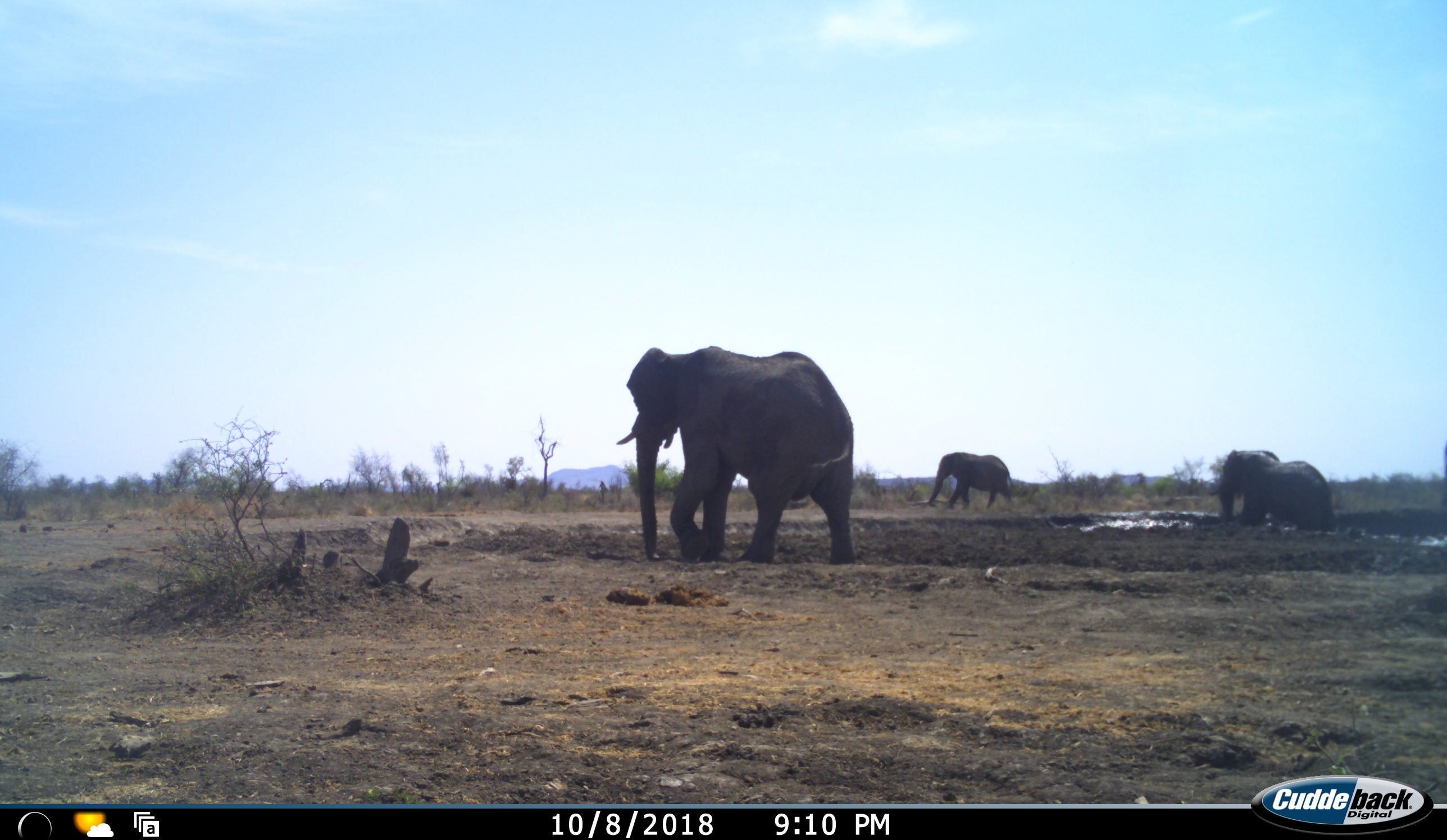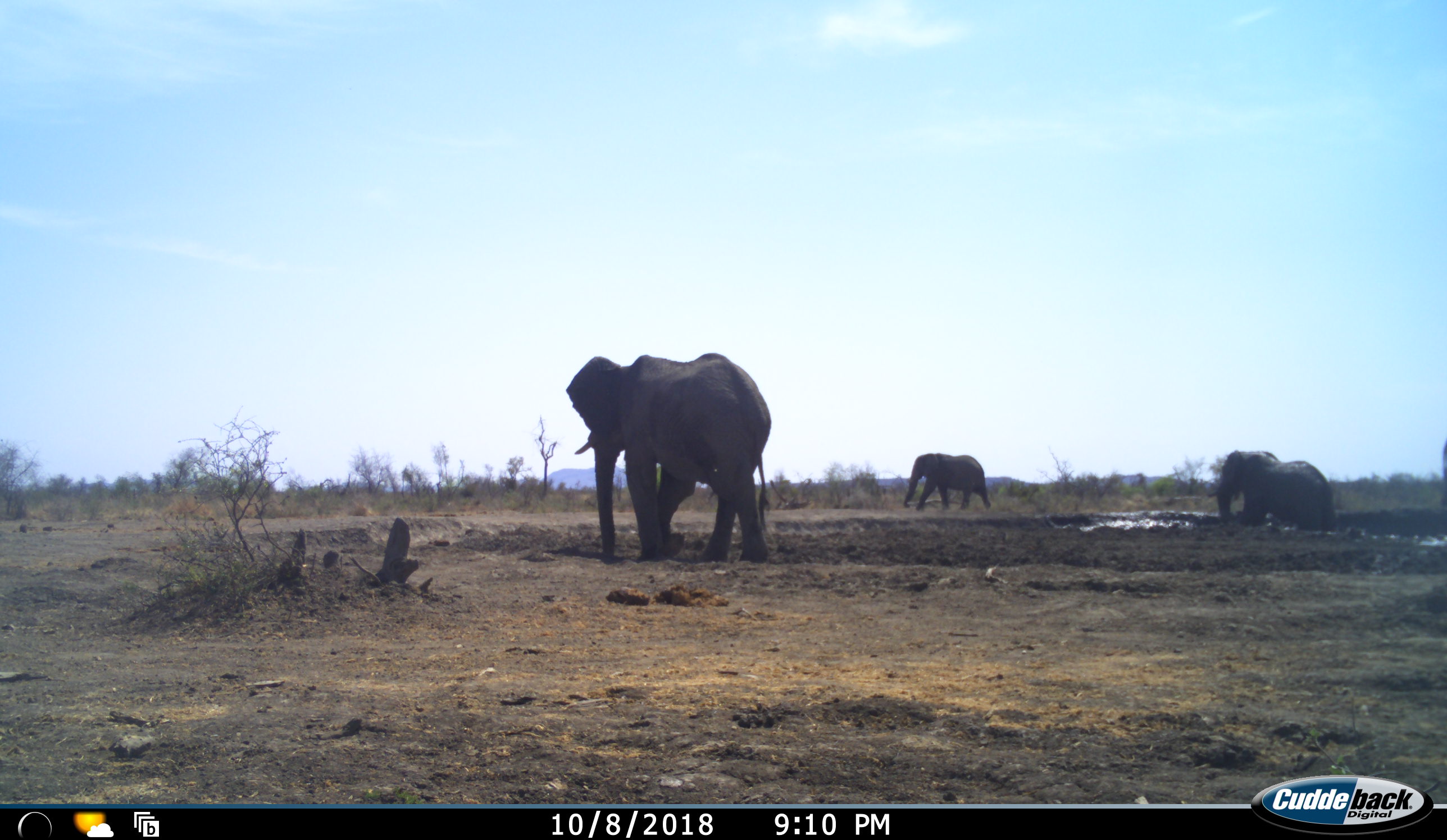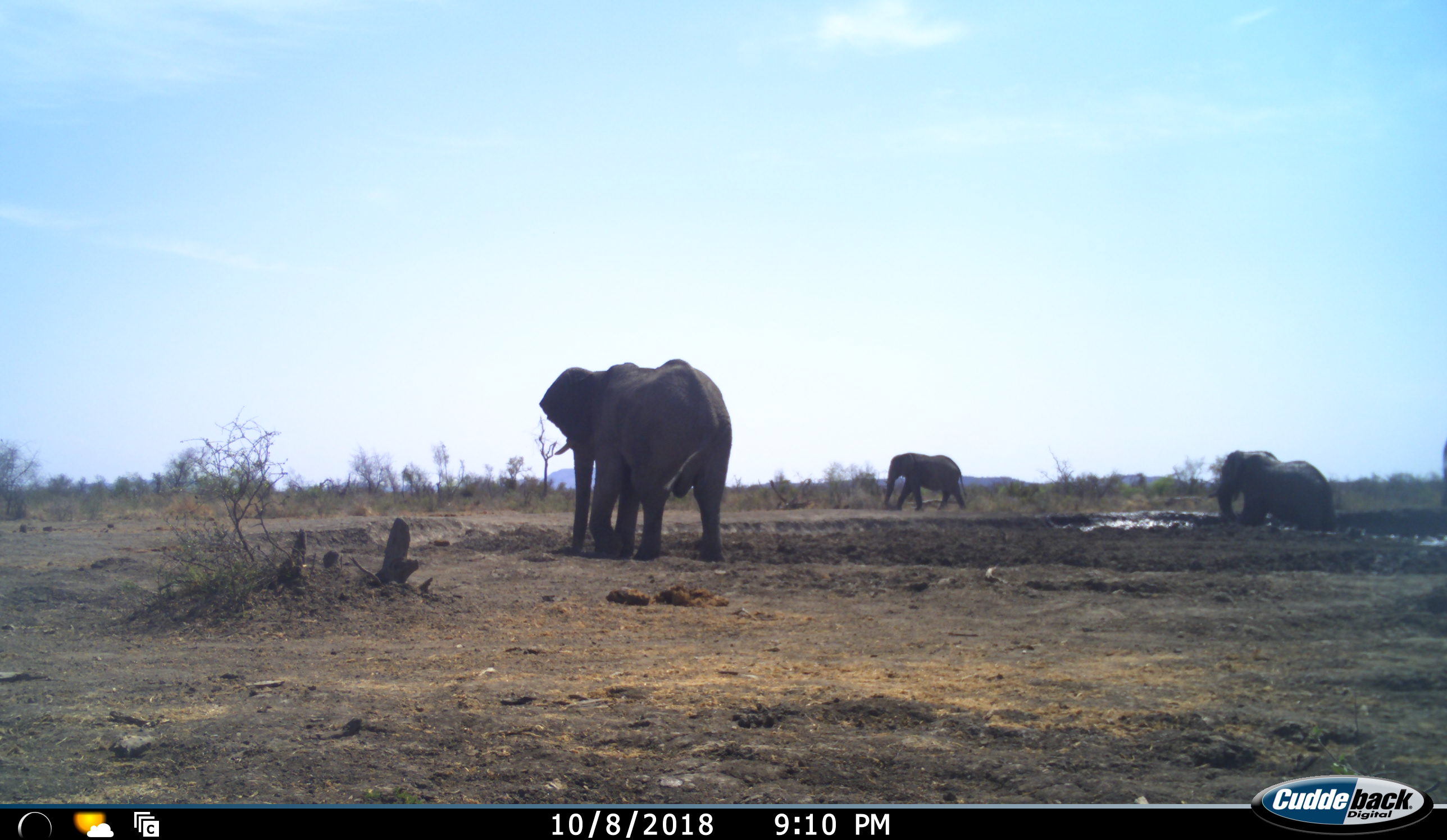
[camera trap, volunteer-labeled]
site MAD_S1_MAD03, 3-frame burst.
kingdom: Animalia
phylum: Chordata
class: Mammalia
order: Proboscidea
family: Elephantidae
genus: Loxodonta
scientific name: Loxodonta africana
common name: african bush elephant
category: elephant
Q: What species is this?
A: Elephant (african bush elephant) (Loxodonta africana).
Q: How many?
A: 3.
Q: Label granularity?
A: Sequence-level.